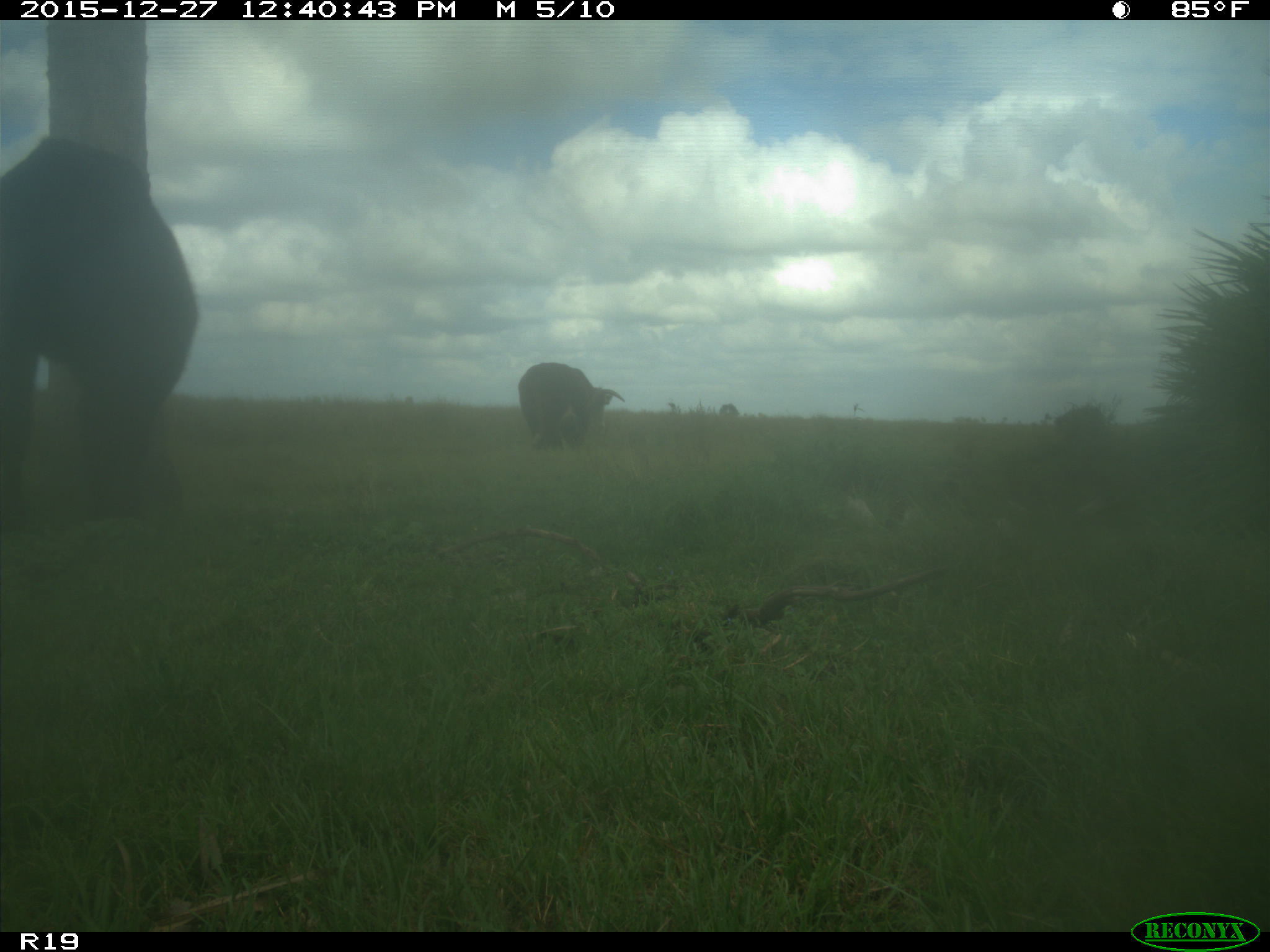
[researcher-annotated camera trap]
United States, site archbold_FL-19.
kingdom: Animalia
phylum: Chordata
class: Mammalia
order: Artiodactyla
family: Bovidae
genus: Bos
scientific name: Bos taurus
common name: domestic cow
Bos taurus (domestic cow).